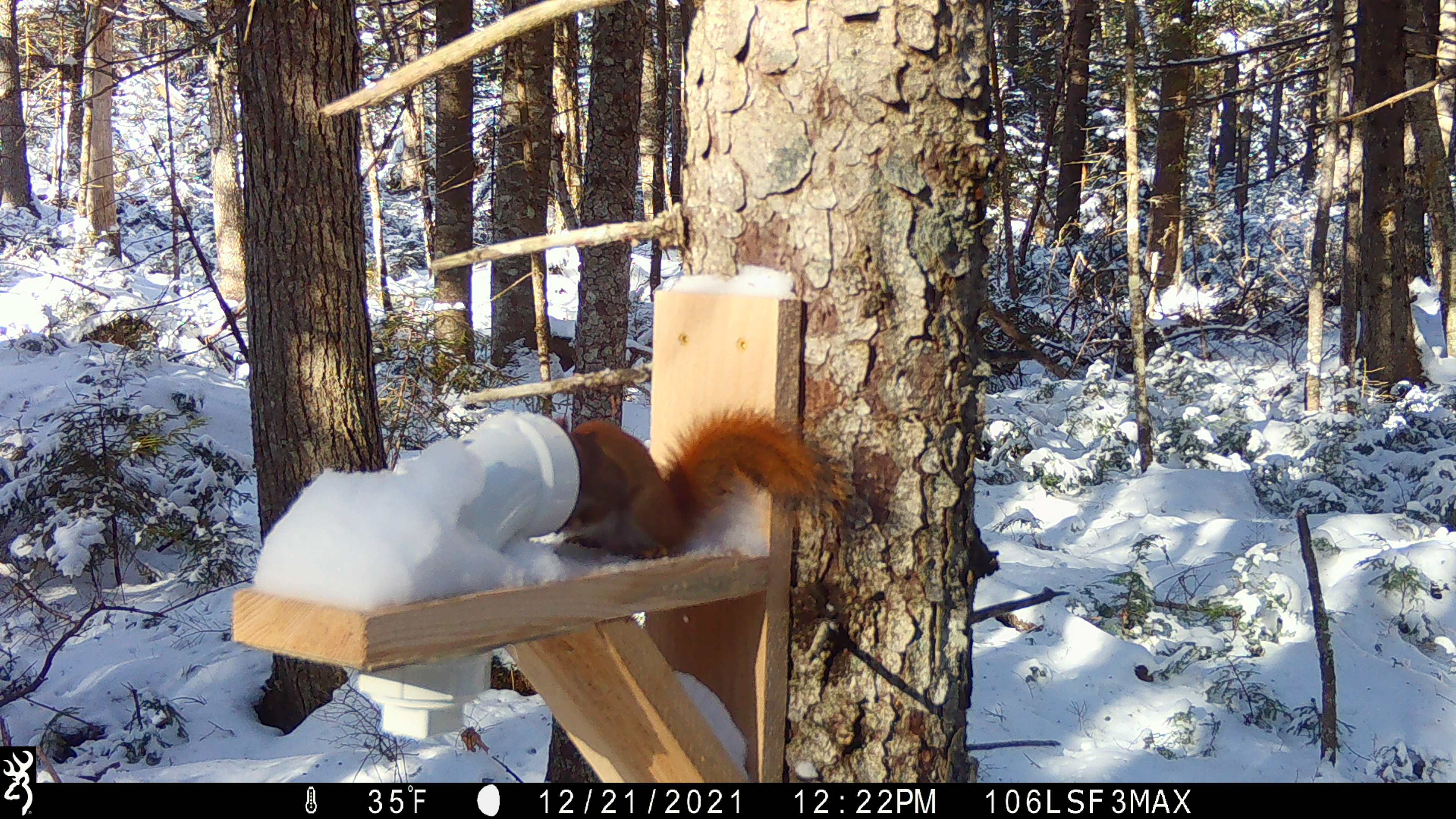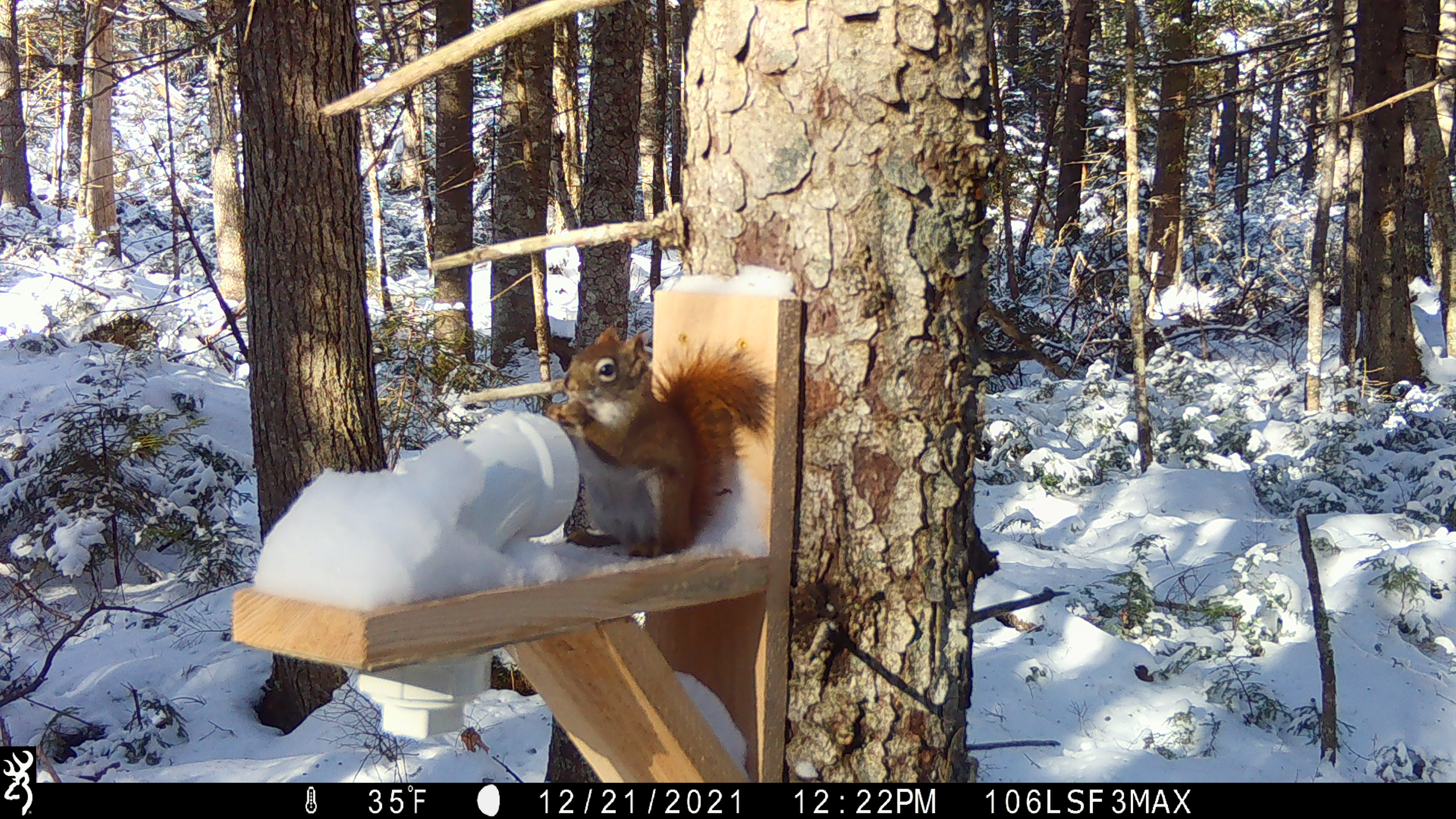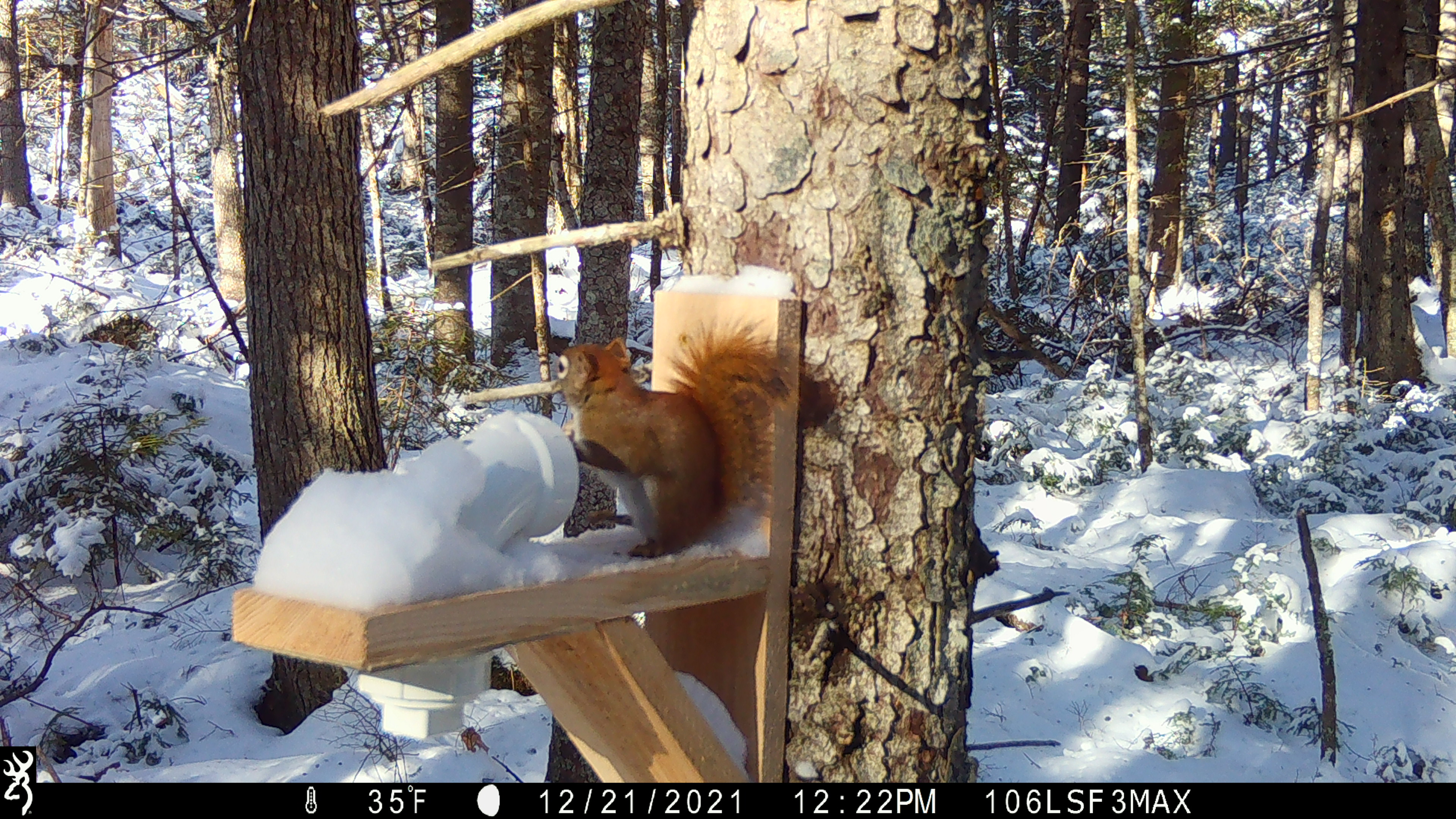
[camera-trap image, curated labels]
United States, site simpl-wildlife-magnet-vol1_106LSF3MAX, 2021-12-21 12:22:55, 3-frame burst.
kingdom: Animalia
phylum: Chordata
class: Mammalia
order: Rodentia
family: Sciuridae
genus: Tamiasciurus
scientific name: Tamiasciurus hudsonicus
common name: red squirrel